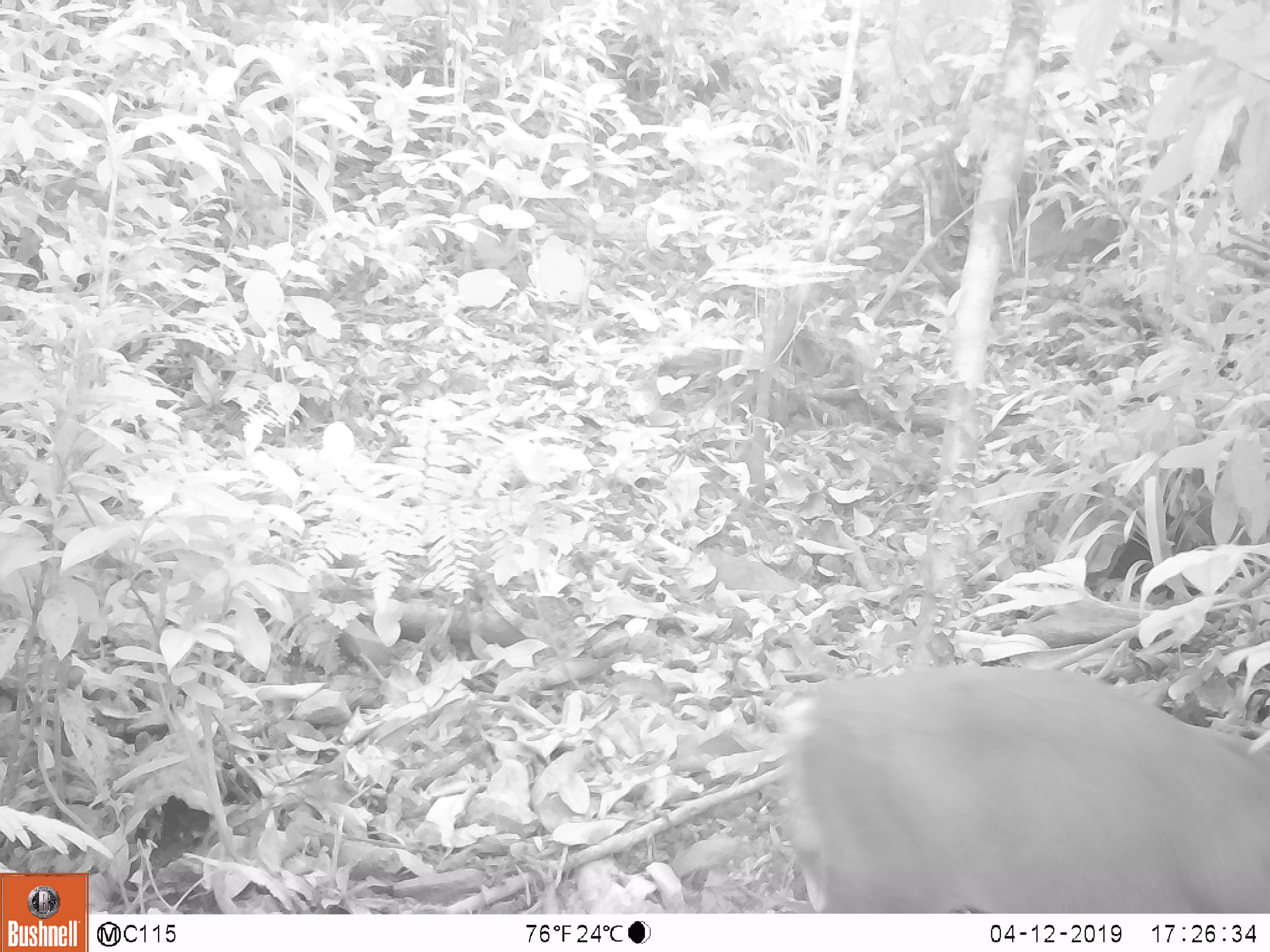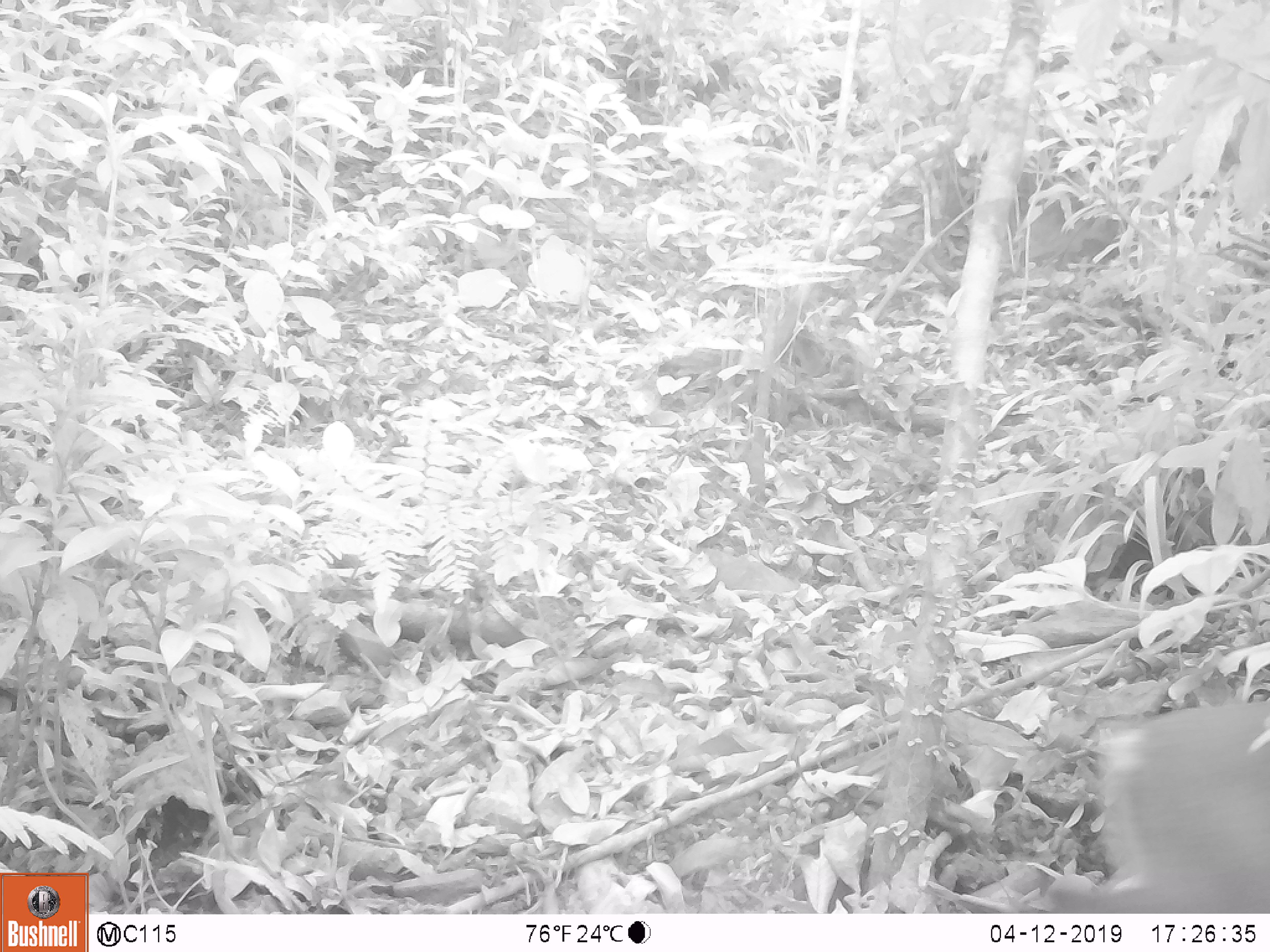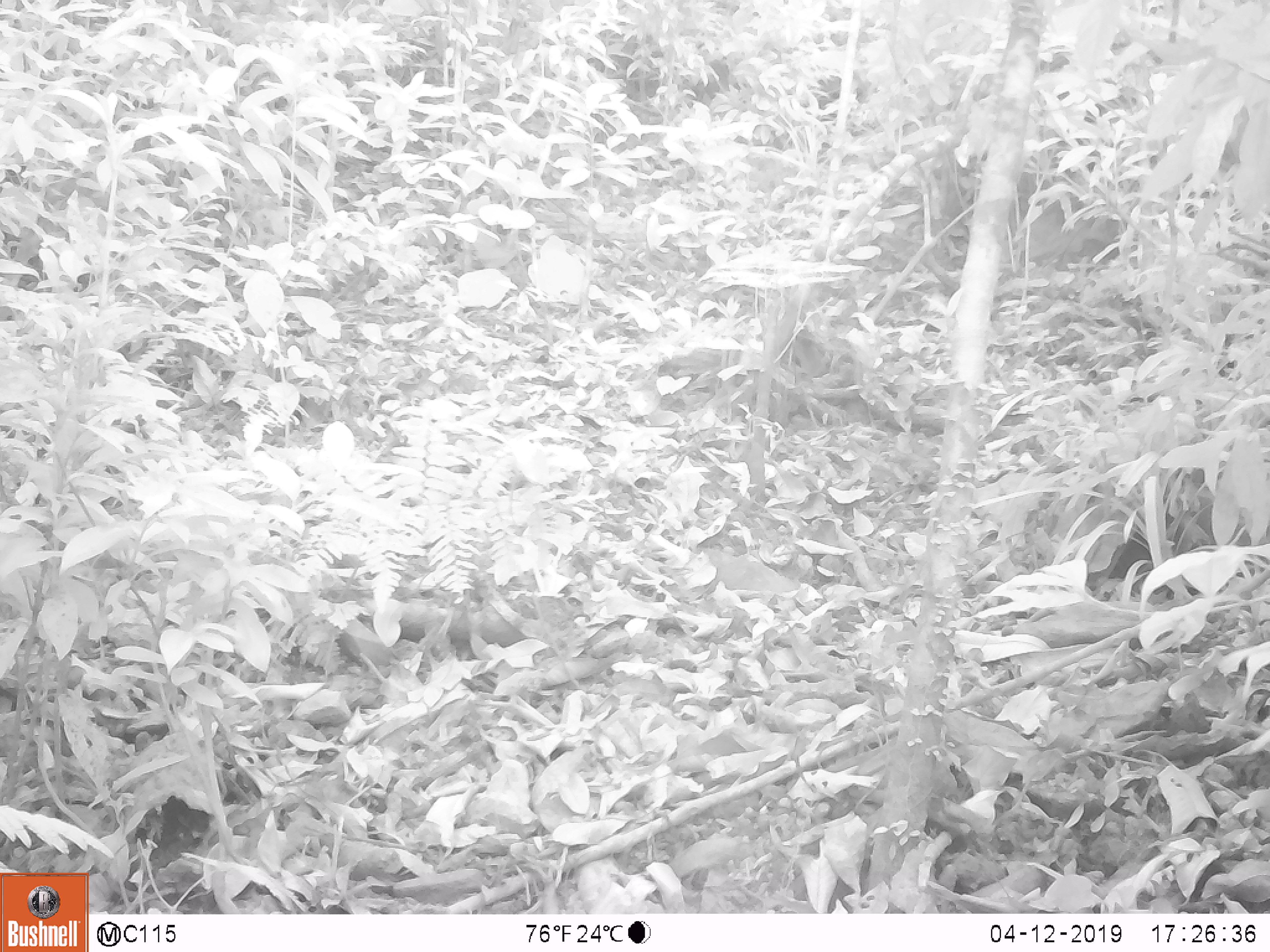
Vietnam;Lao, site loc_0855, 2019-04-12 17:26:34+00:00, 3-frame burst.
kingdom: Animalia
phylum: Chordata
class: Mammalia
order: Artiodactyla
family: Cervidae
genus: Muntiacus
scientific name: Muntiacus rooseveltorum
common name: roosevelt's muntjac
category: roosevelts muntjac group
Roosevelts muntjac group (roosevelt's muntjac) (Muntiacus rooseveltorum). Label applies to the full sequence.